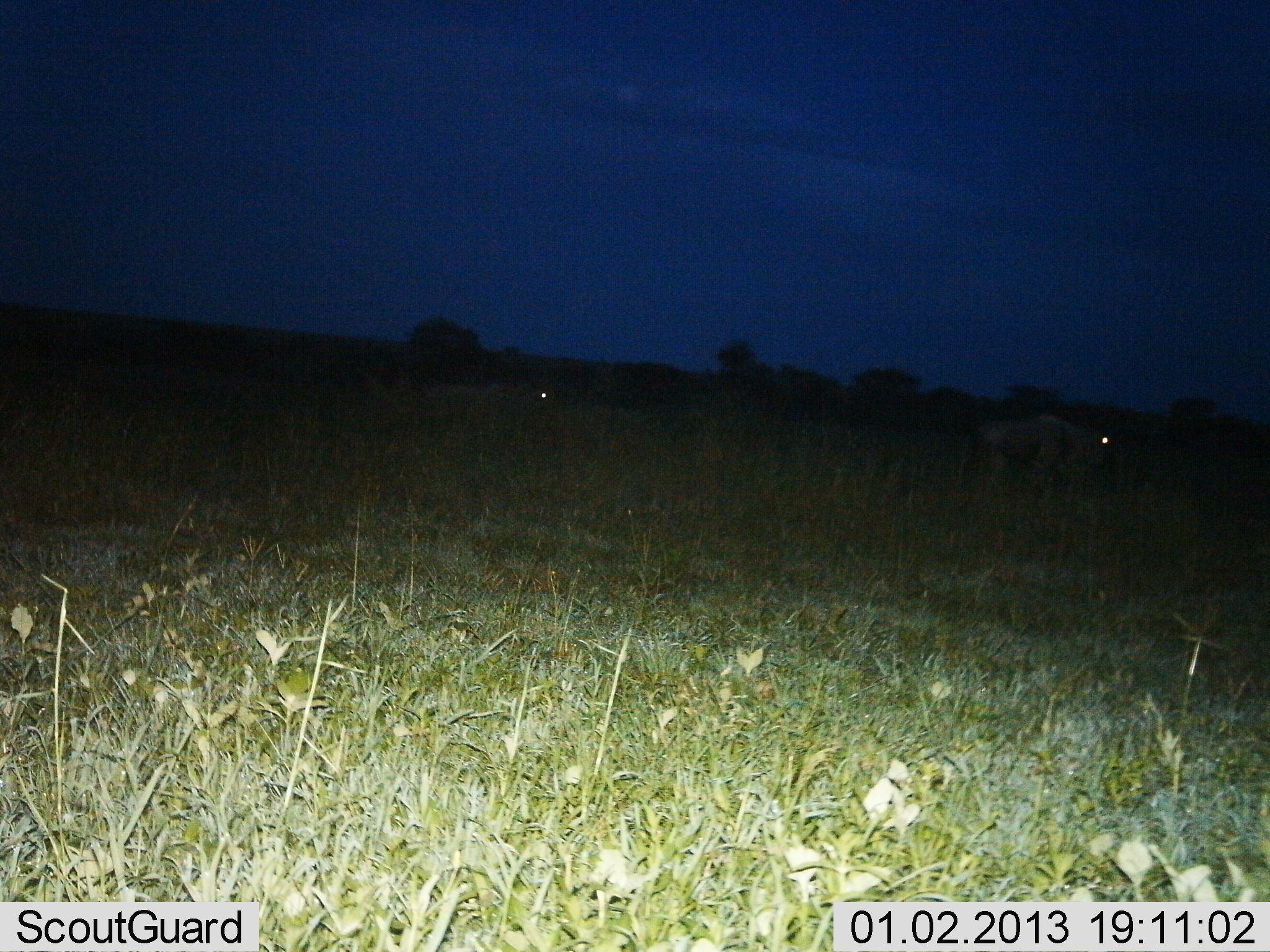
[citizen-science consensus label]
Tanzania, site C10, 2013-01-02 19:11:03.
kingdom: Animalia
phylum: Chordata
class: Mammalia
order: Artiodactyla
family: Bovidae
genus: Connochaetes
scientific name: Connochaetes taurinus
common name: blue wildebeest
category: wildebeest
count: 2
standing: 42%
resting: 11%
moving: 53%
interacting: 0%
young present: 0%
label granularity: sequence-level